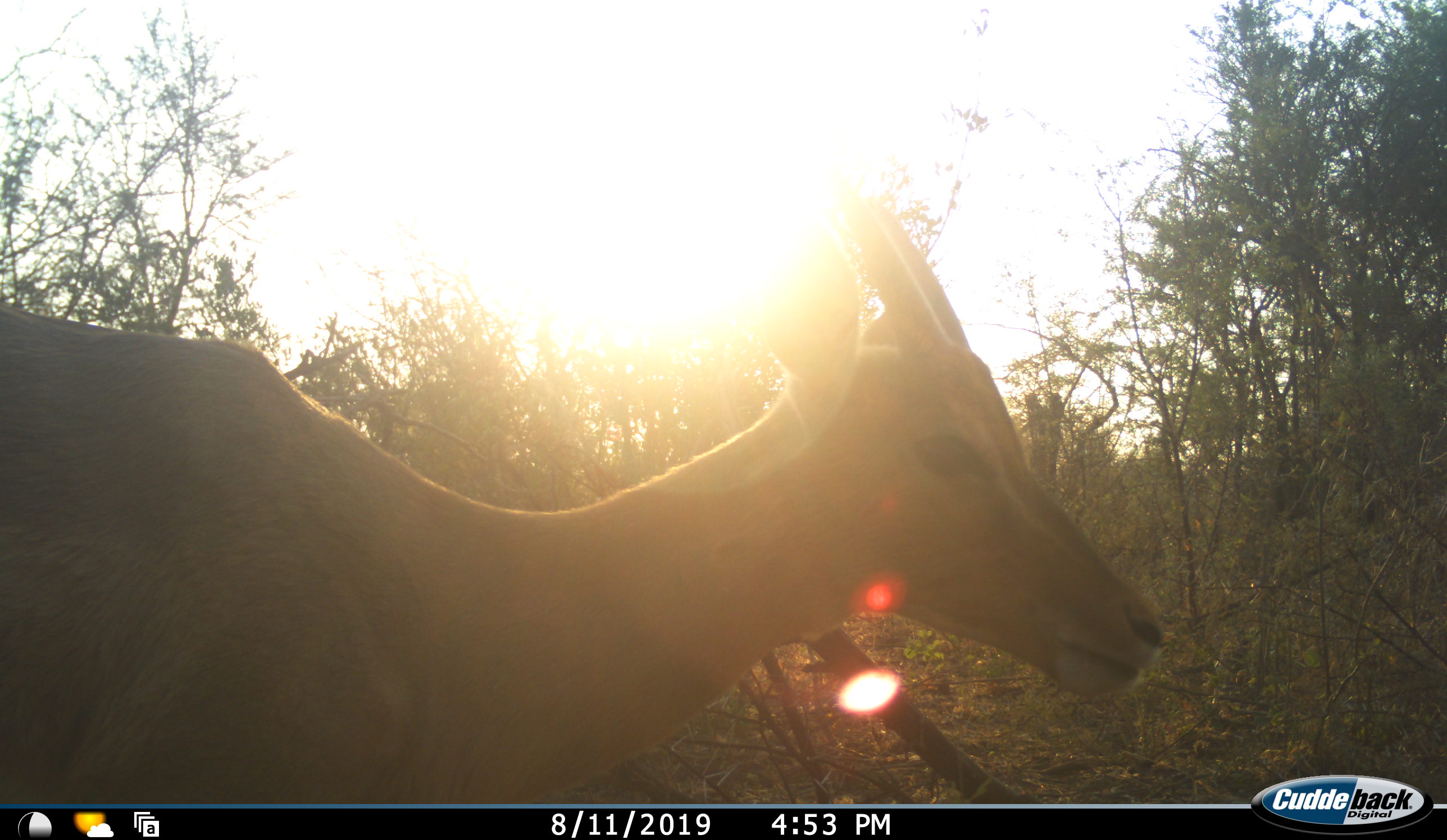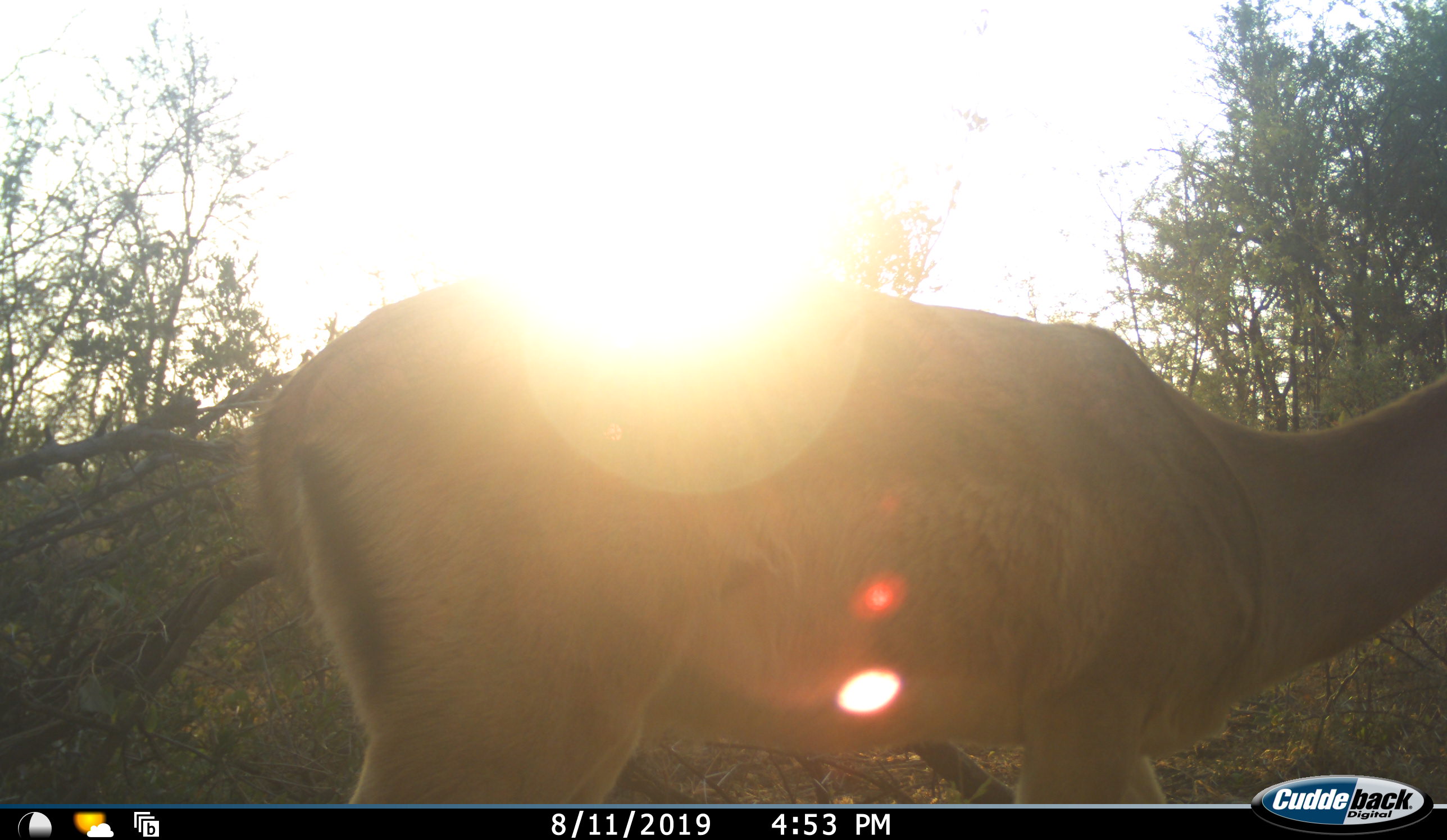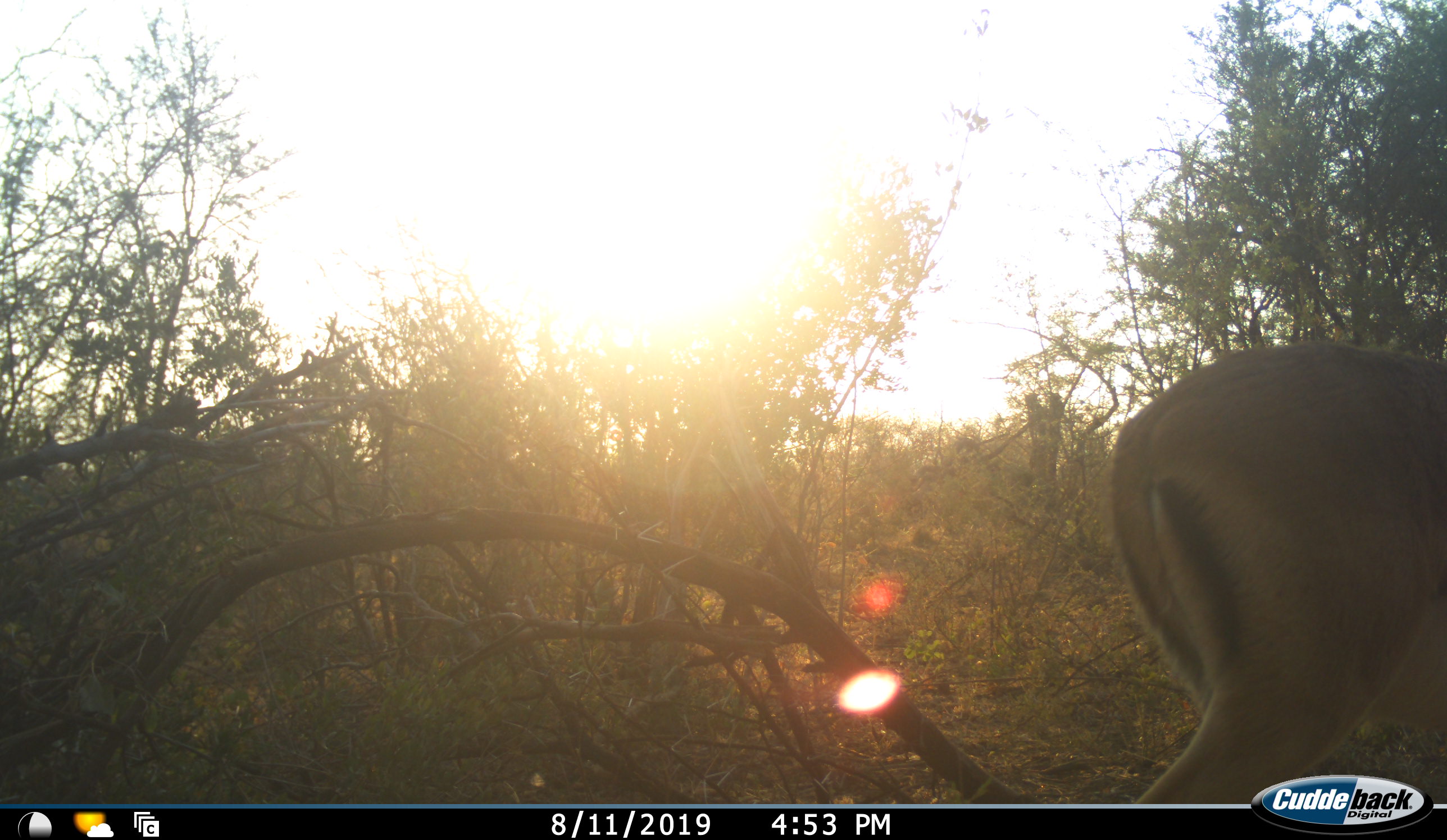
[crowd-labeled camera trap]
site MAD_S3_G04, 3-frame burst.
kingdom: Animalia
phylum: Chordata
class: Mammalia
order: Artiodactyla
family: Bovidae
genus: Aepyceros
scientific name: Aepyceros melampus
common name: impala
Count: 1.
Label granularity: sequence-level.